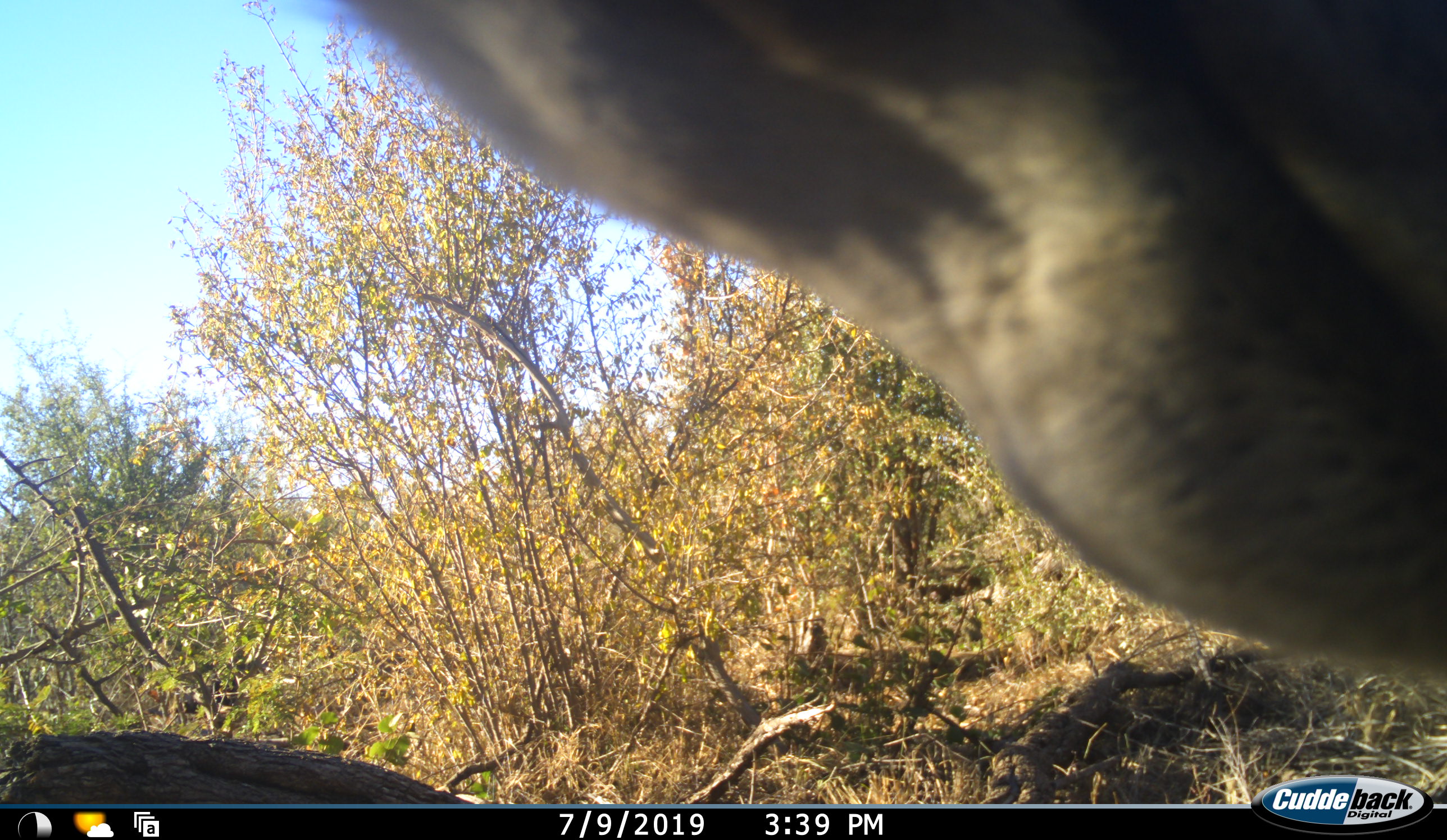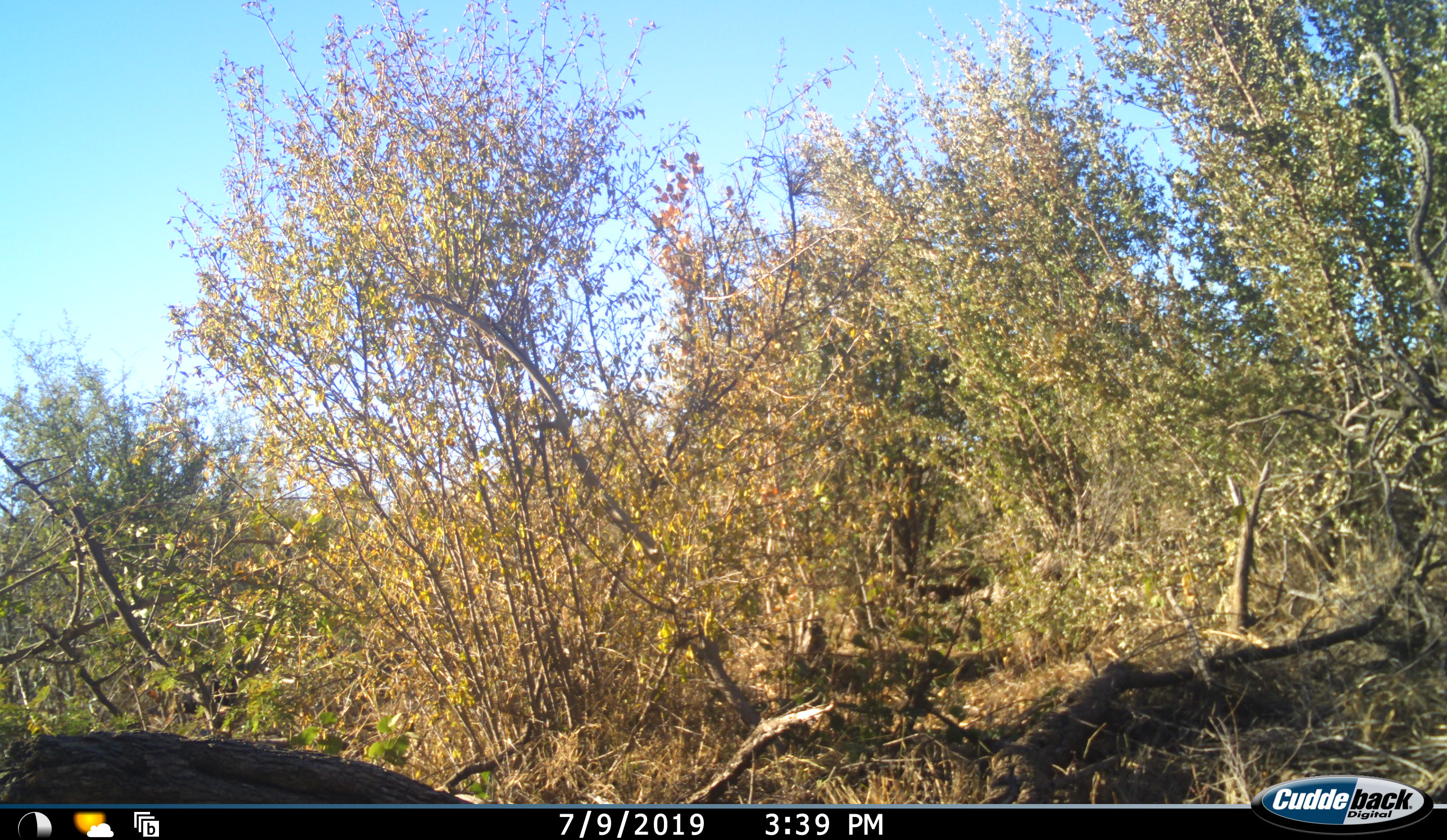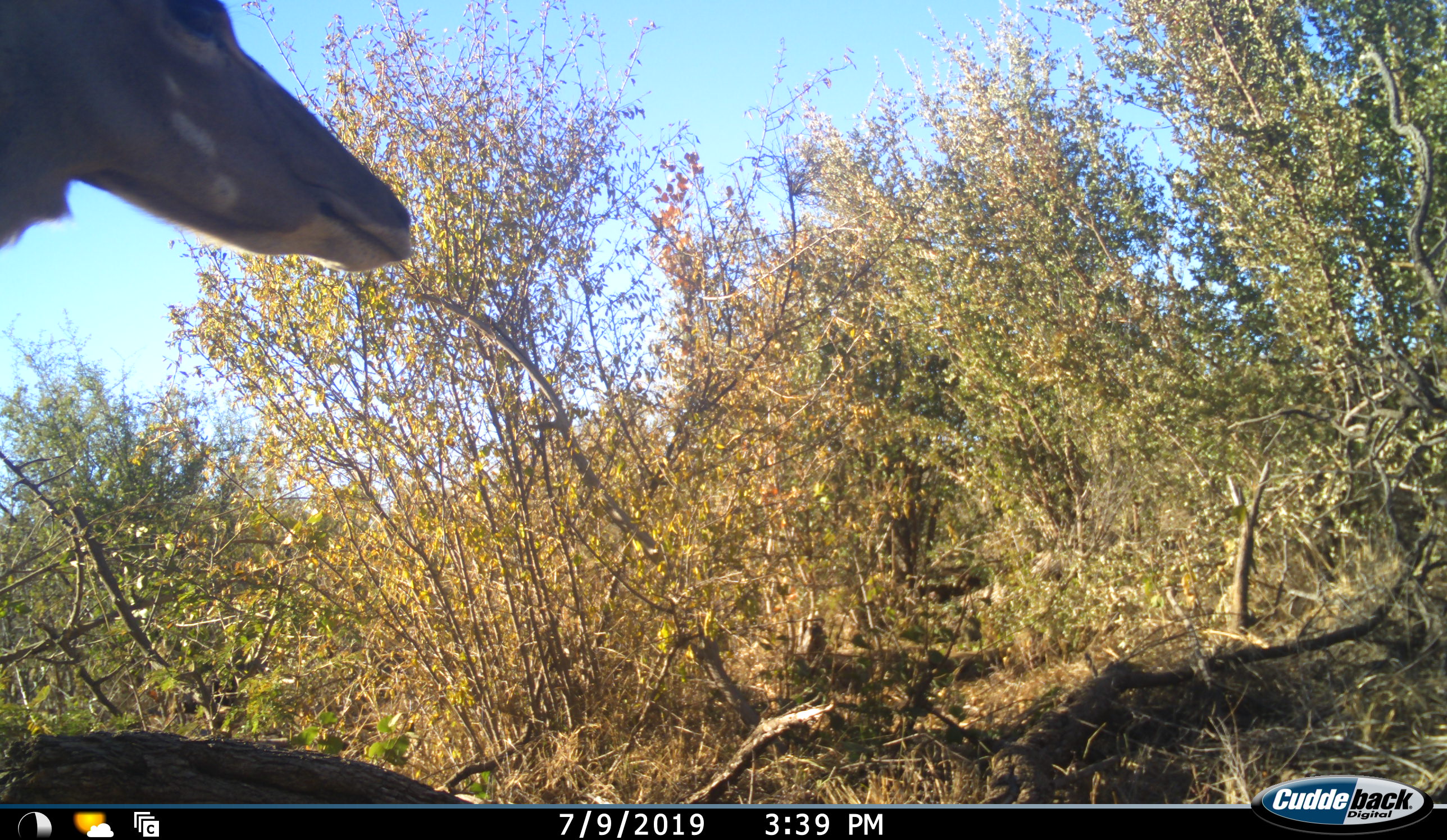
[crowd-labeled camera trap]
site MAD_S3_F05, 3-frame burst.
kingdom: Animalia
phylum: Chordata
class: Mammalia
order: Artiodactyla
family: Bovidae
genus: Aepyceros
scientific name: Aepyceros melampus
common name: impala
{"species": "impala (Aepyceros melampus)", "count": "1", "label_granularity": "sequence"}